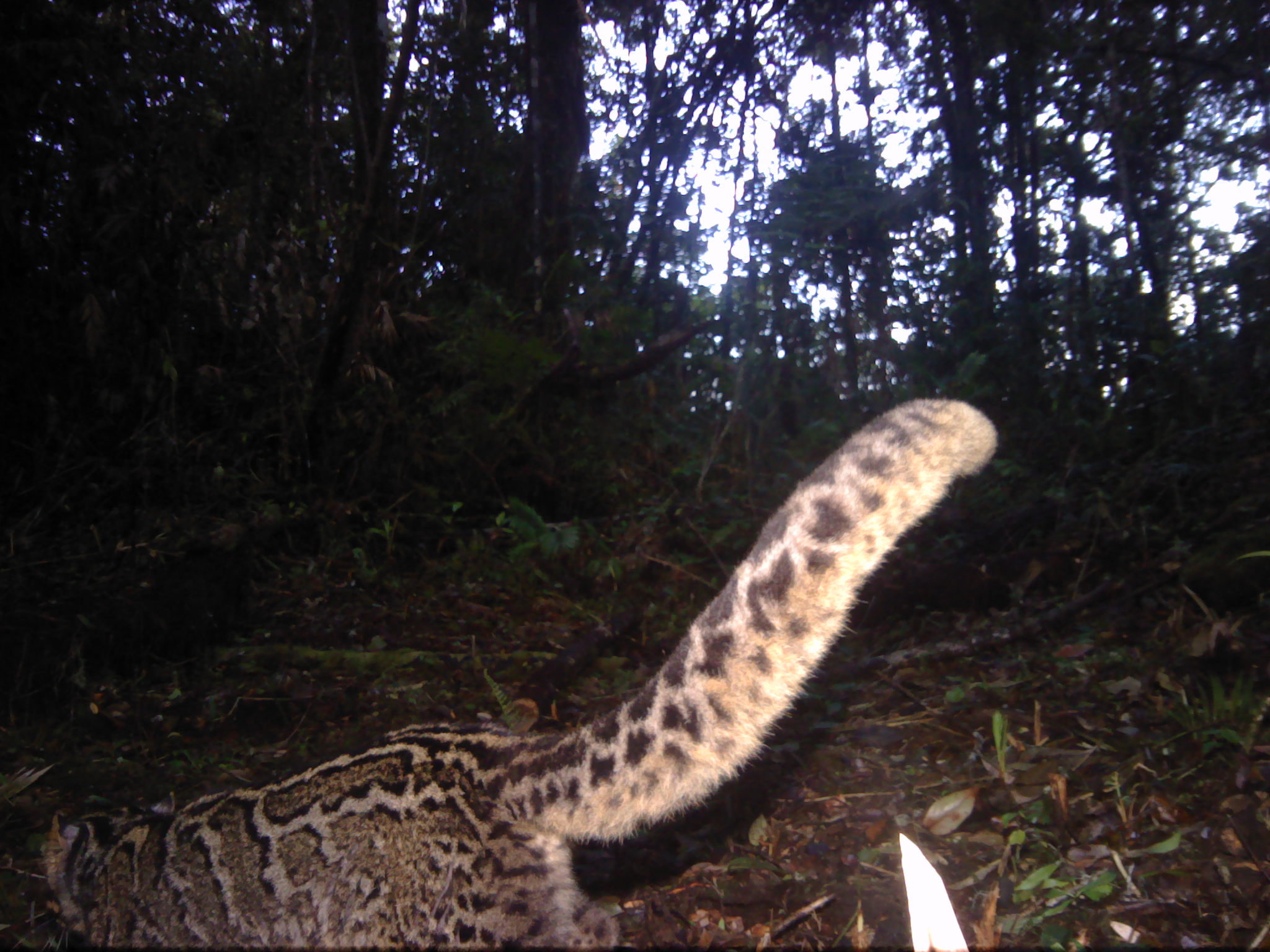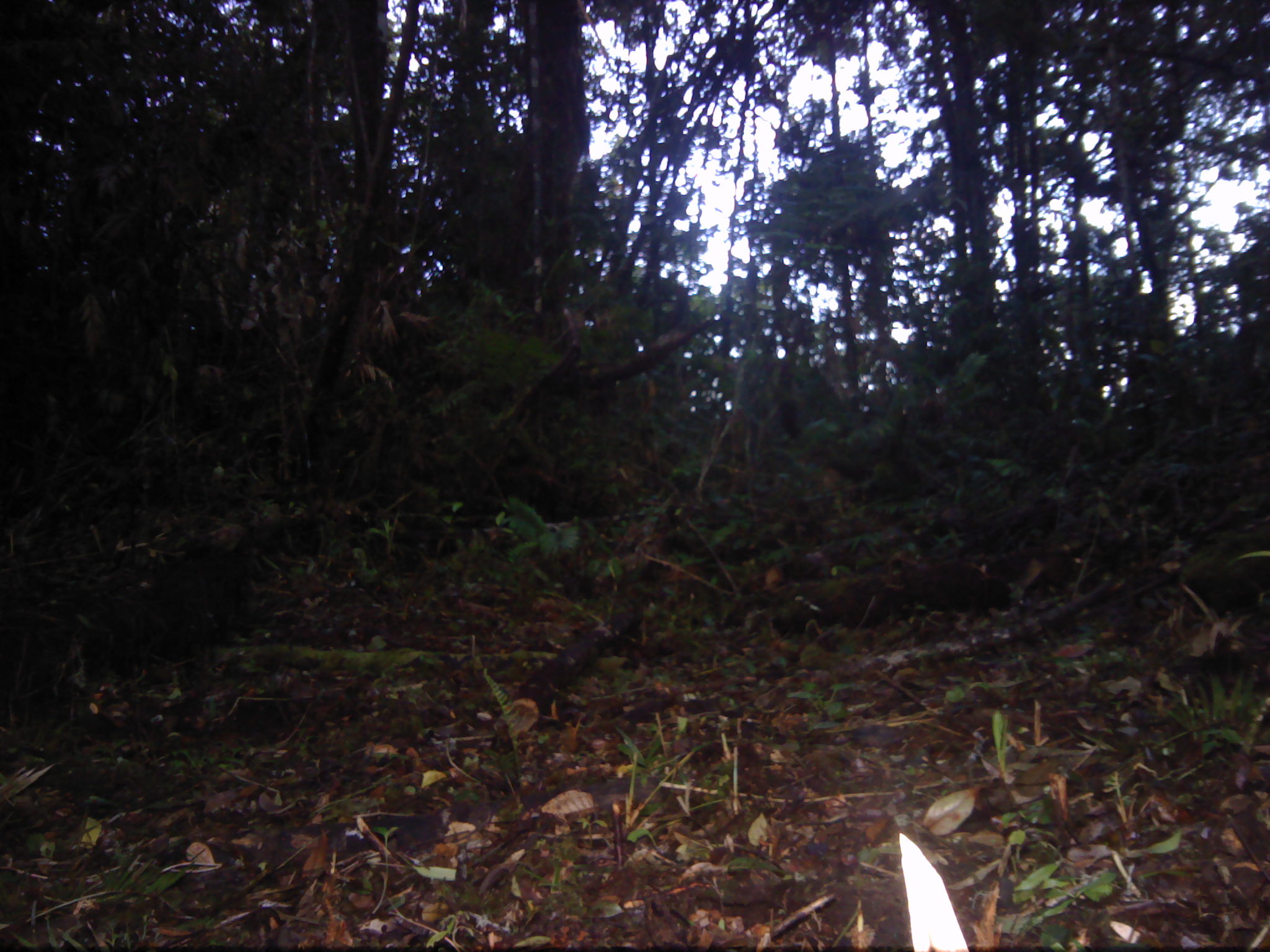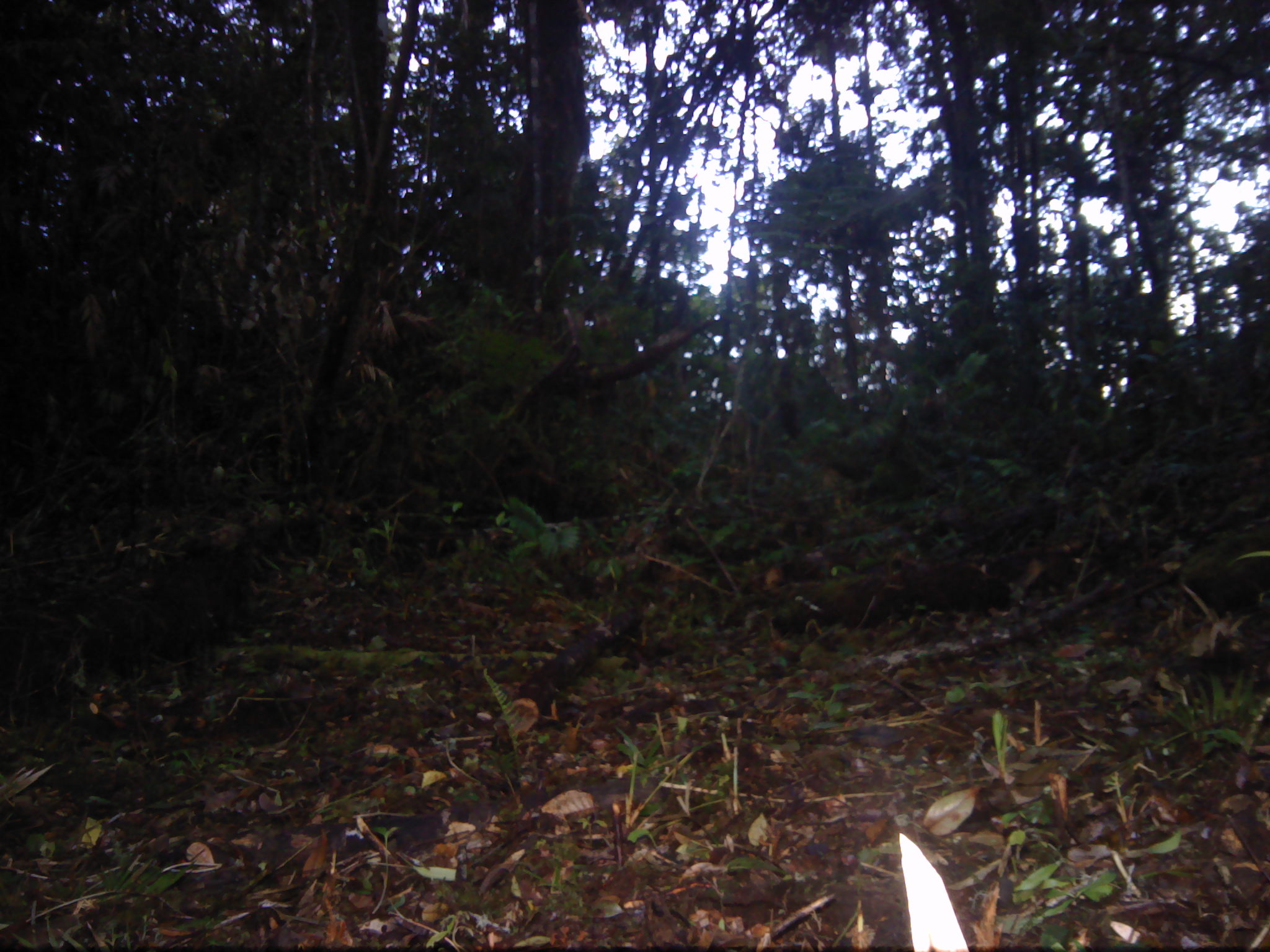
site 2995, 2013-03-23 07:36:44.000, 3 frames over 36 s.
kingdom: Animalia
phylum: Chordata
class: Mammalia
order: Carnivora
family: Felidae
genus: Pardofelis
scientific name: Pardofelis marmorata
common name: marbled cat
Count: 1.